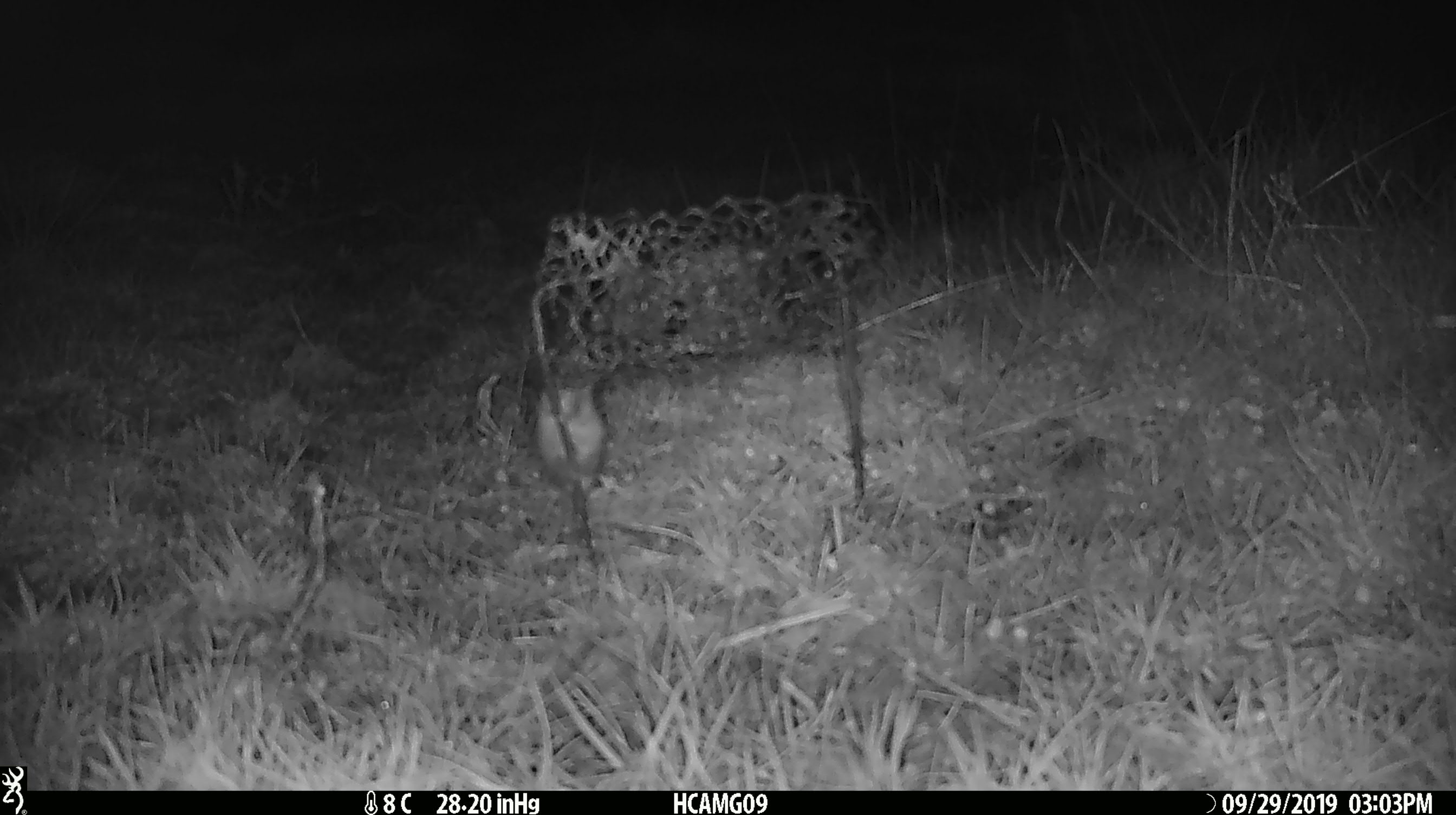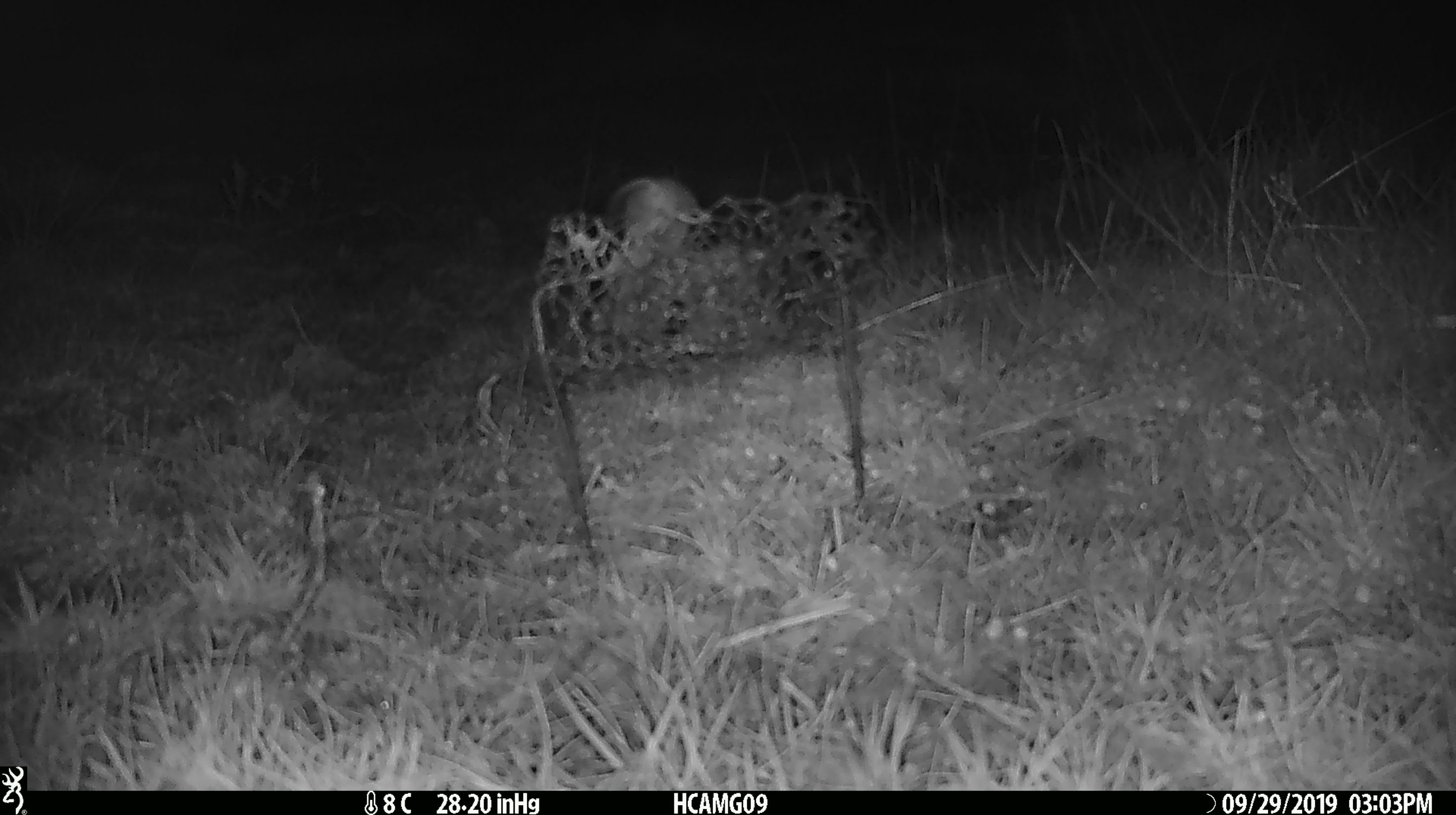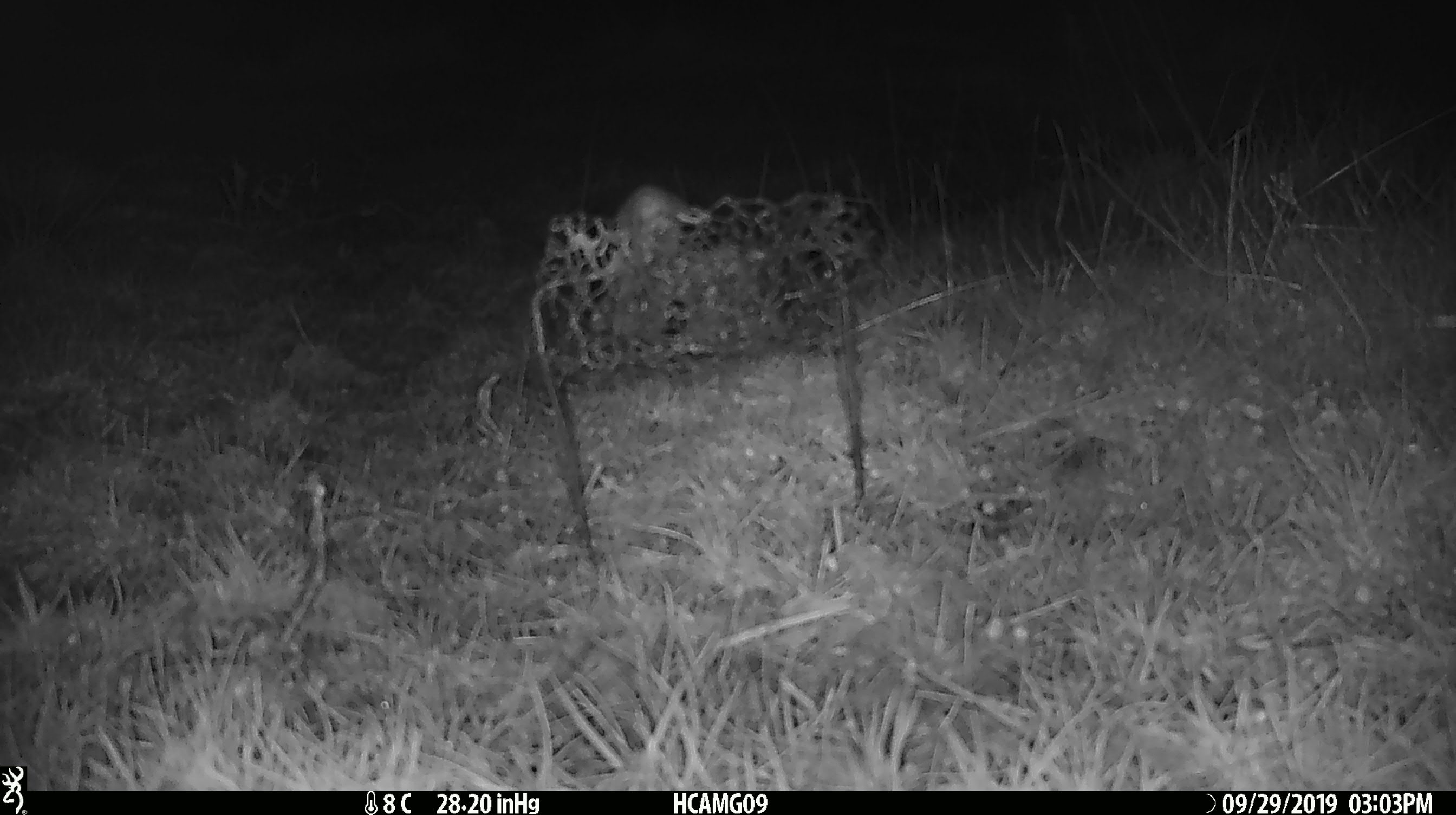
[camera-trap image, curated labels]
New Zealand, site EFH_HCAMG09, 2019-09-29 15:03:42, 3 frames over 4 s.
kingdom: Animalia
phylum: Chordata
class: Mammalia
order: Rodentia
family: Muridae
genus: Mus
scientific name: Mus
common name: mouse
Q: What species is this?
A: Mouse (Mus).